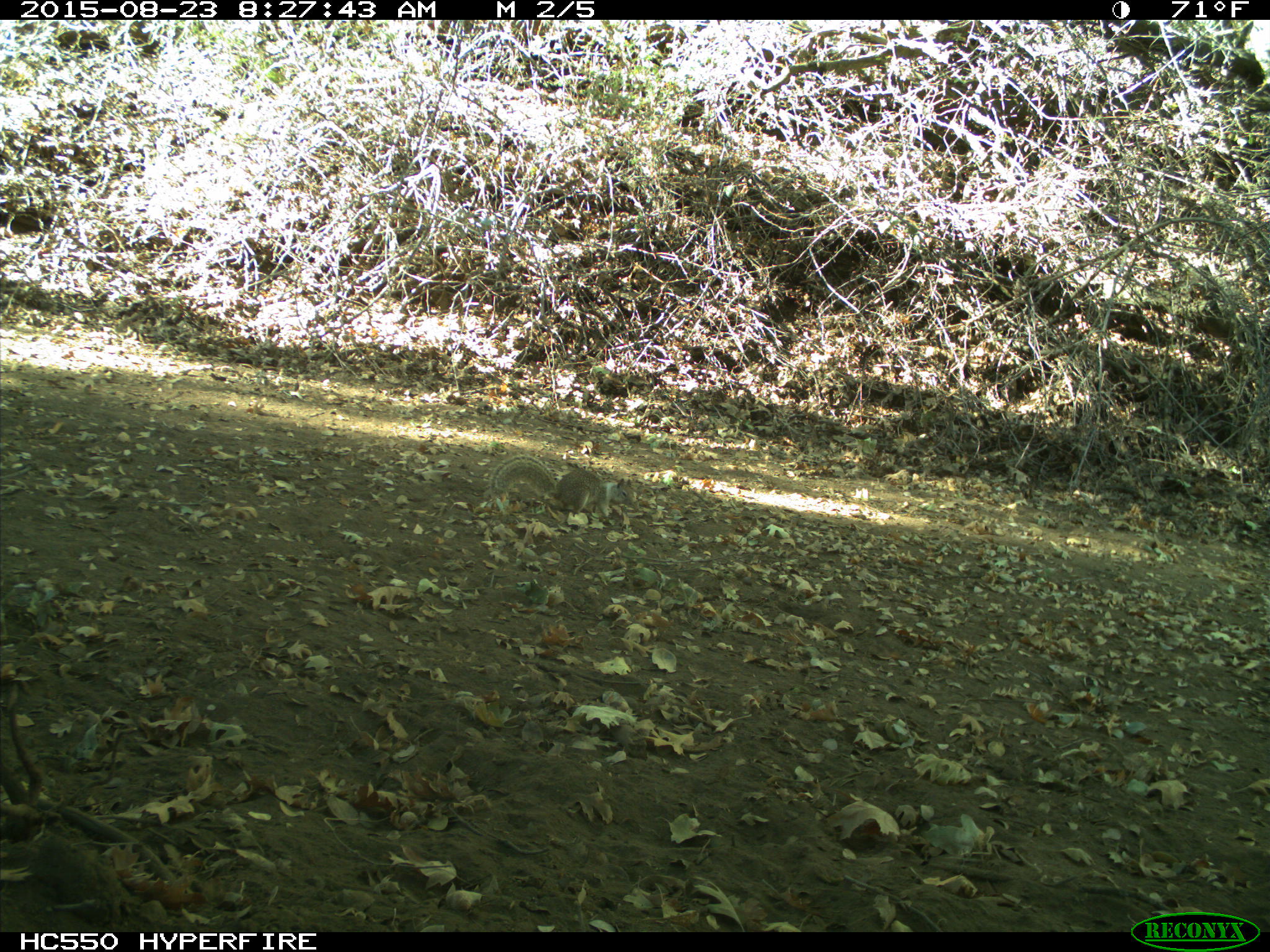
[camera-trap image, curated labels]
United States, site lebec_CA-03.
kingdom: Animalia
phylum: Chordata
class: Mammalia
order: Rodentia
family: Sciuridae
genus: Otospermophilus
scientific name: Otospermophilus beecheyi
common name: california ground squirrel